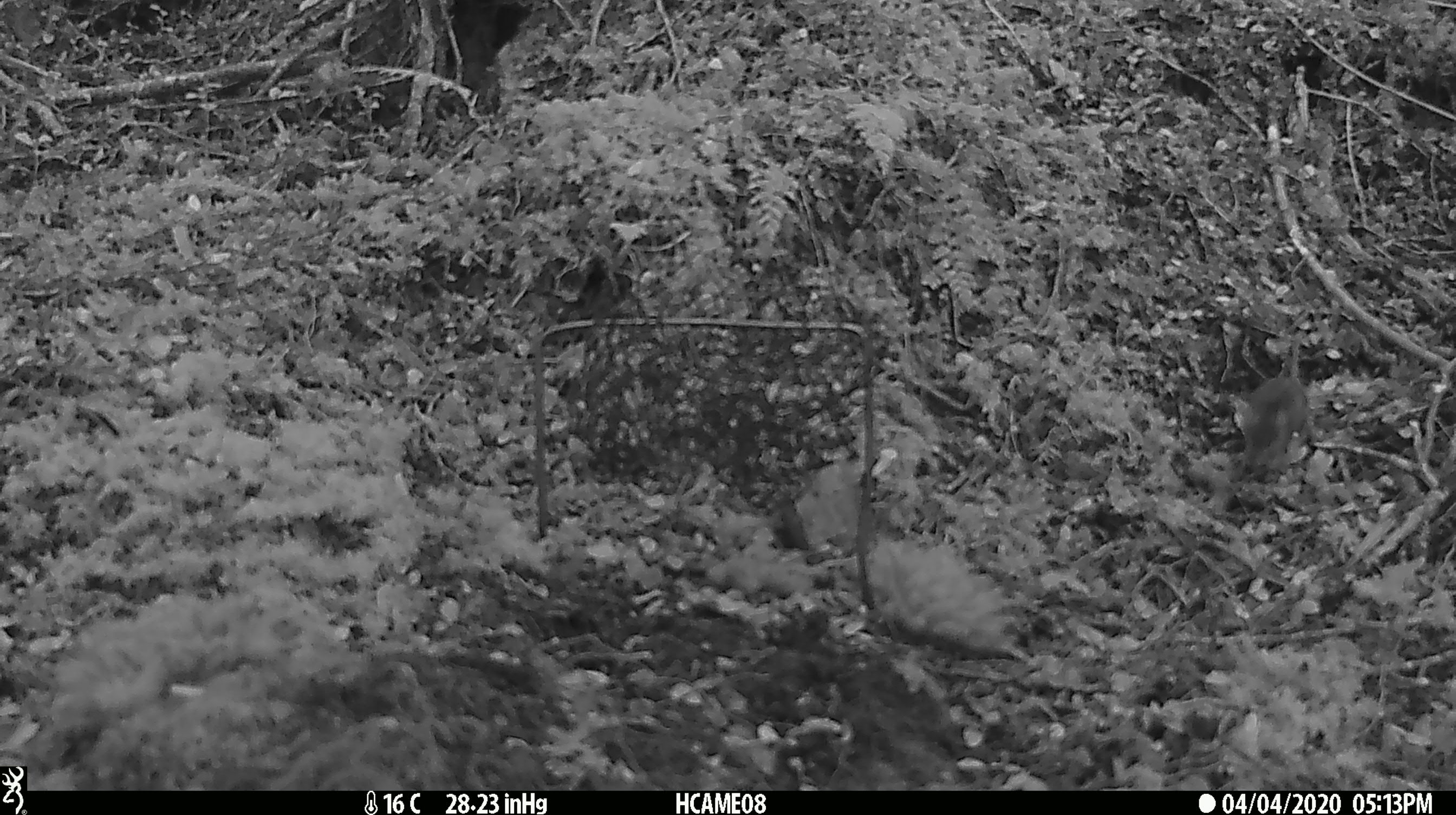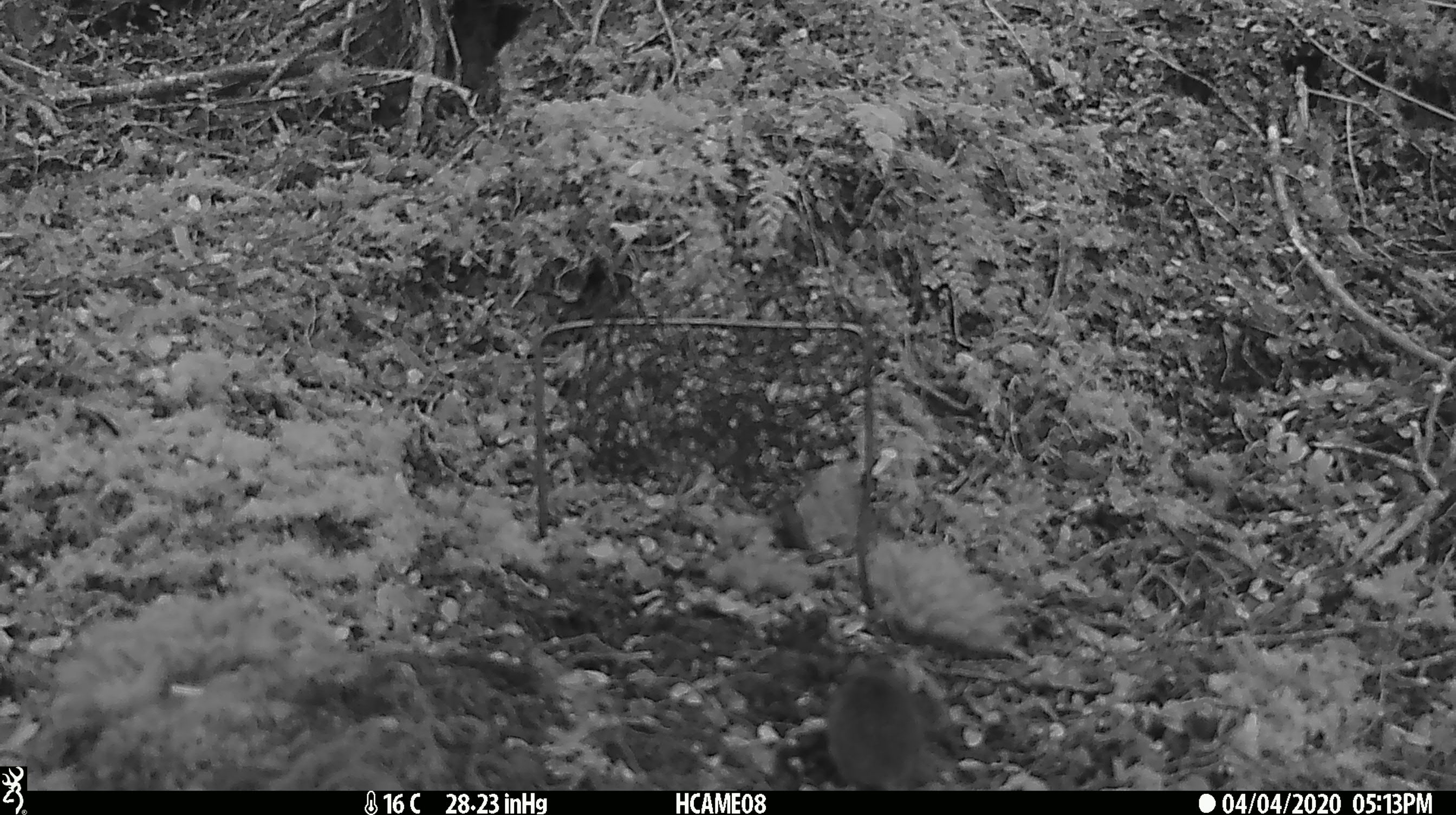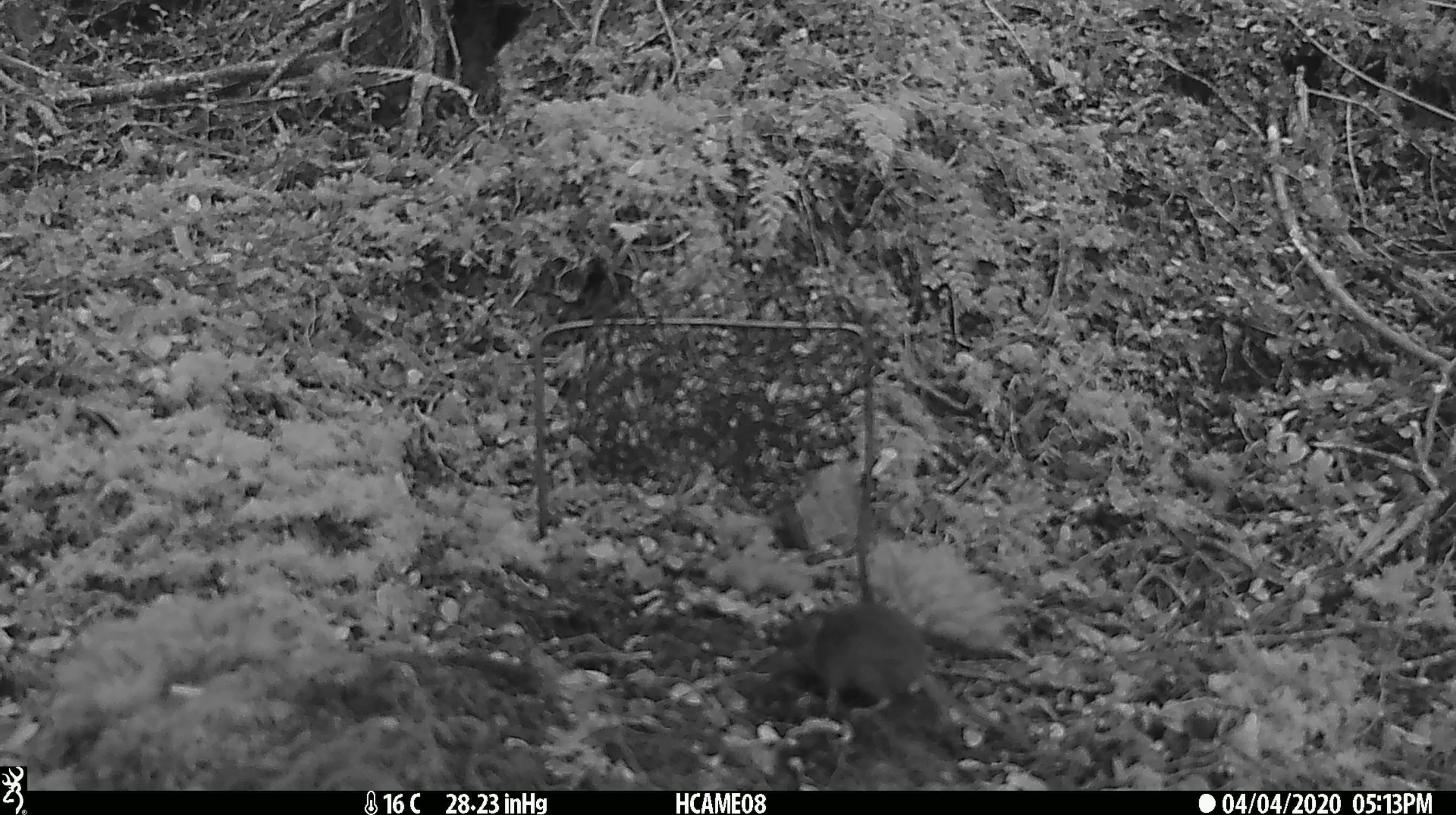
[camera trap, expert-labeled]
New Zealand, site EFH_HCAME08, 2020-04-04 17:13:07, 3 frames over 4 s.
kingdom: Animalia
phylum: Chordata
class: Mammalia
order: Rodentia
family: Muridae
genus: Mus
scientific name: Mus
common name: mouse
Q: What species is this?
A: Mouse (Mus).